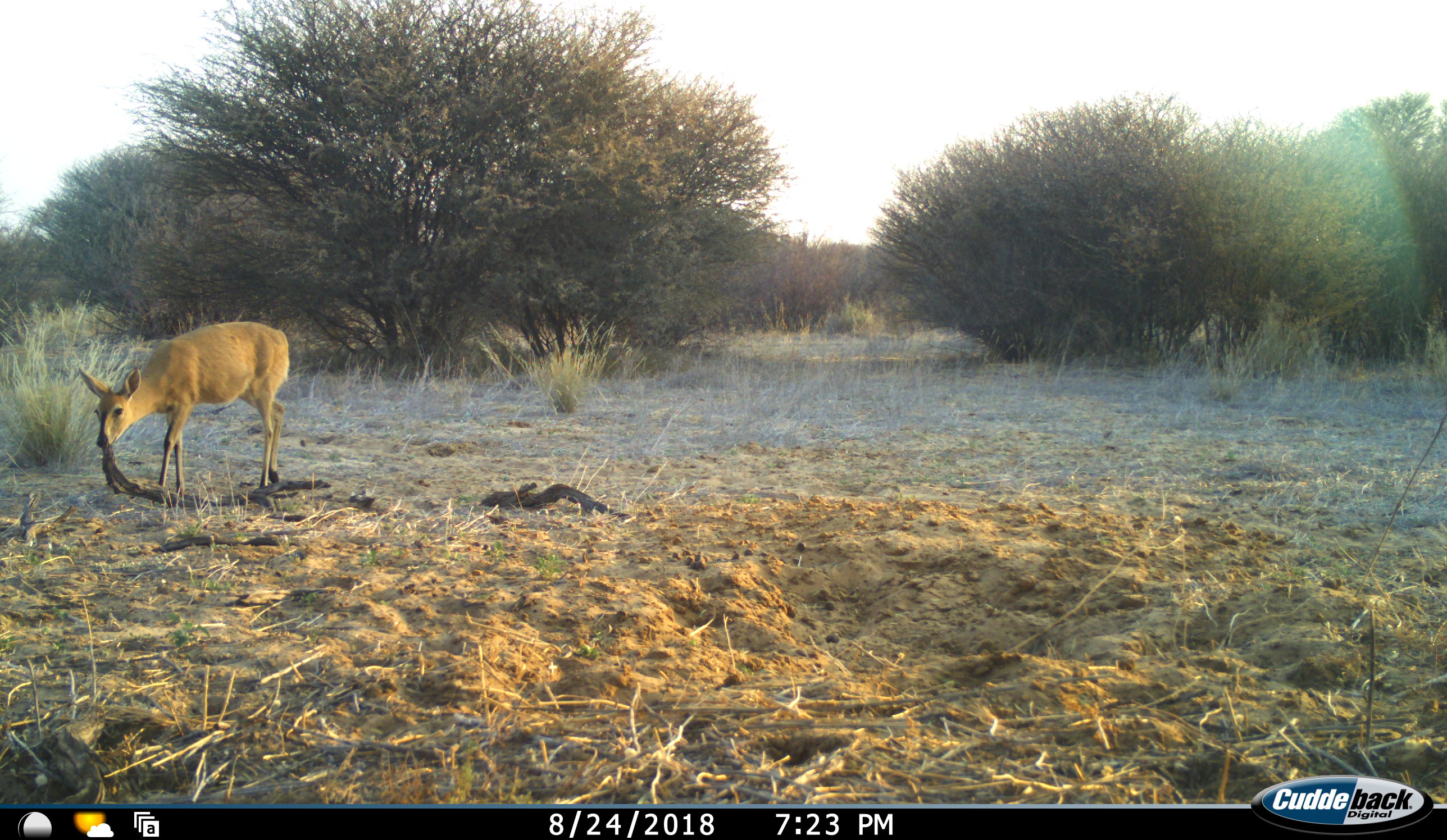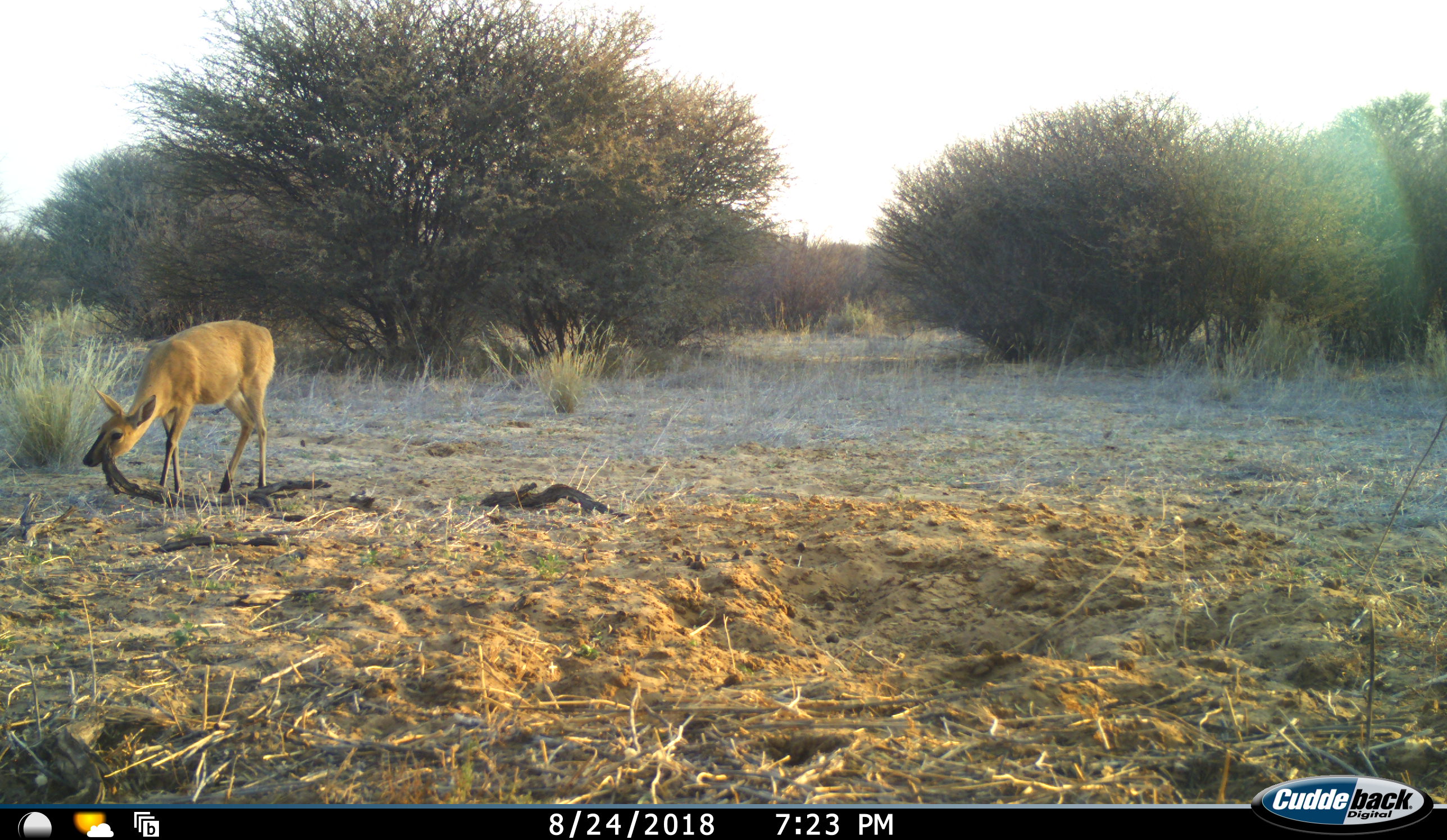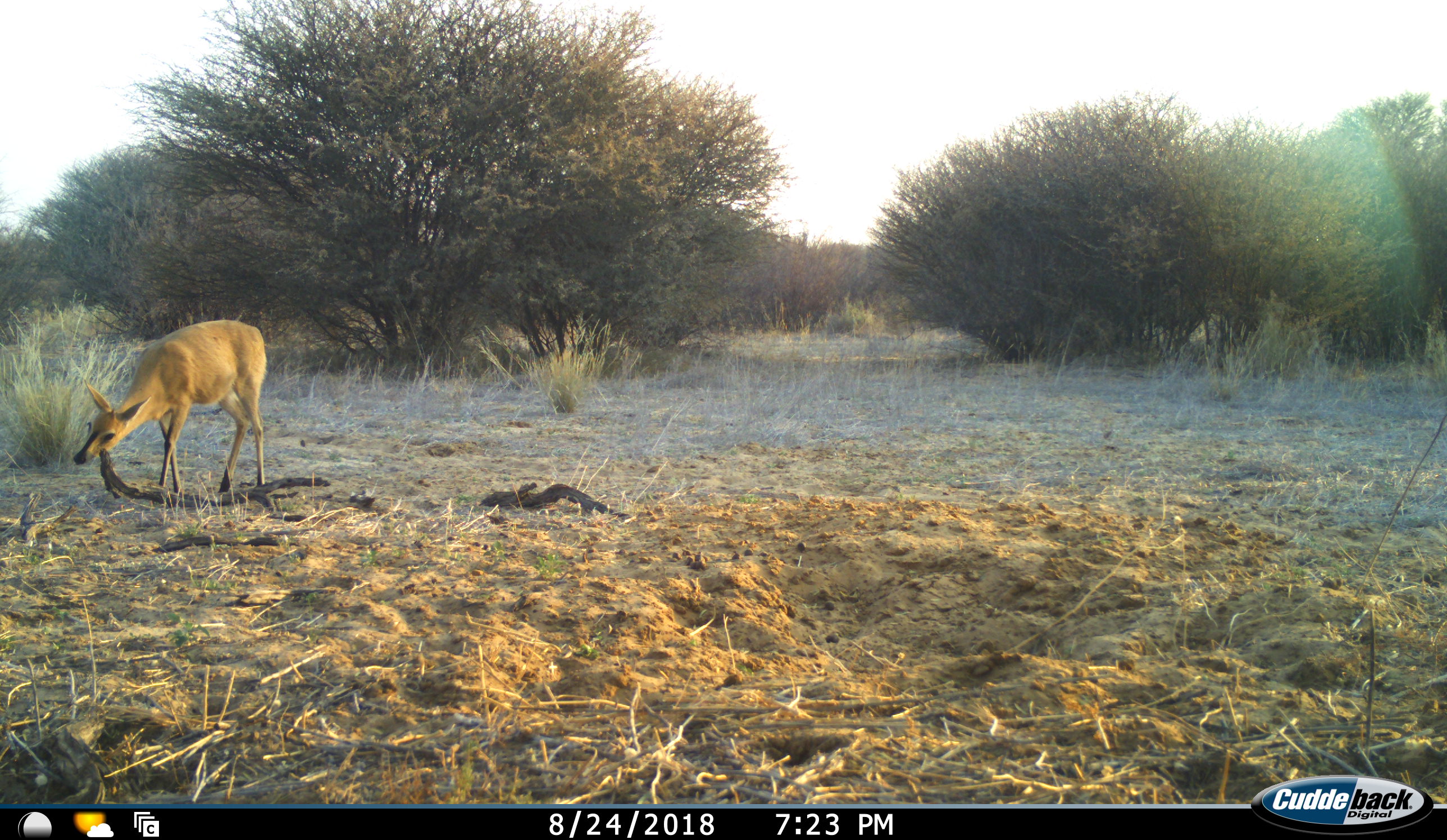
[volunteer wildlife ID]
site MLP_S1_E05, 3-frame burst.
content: unidentified animal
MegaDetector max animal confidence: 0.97